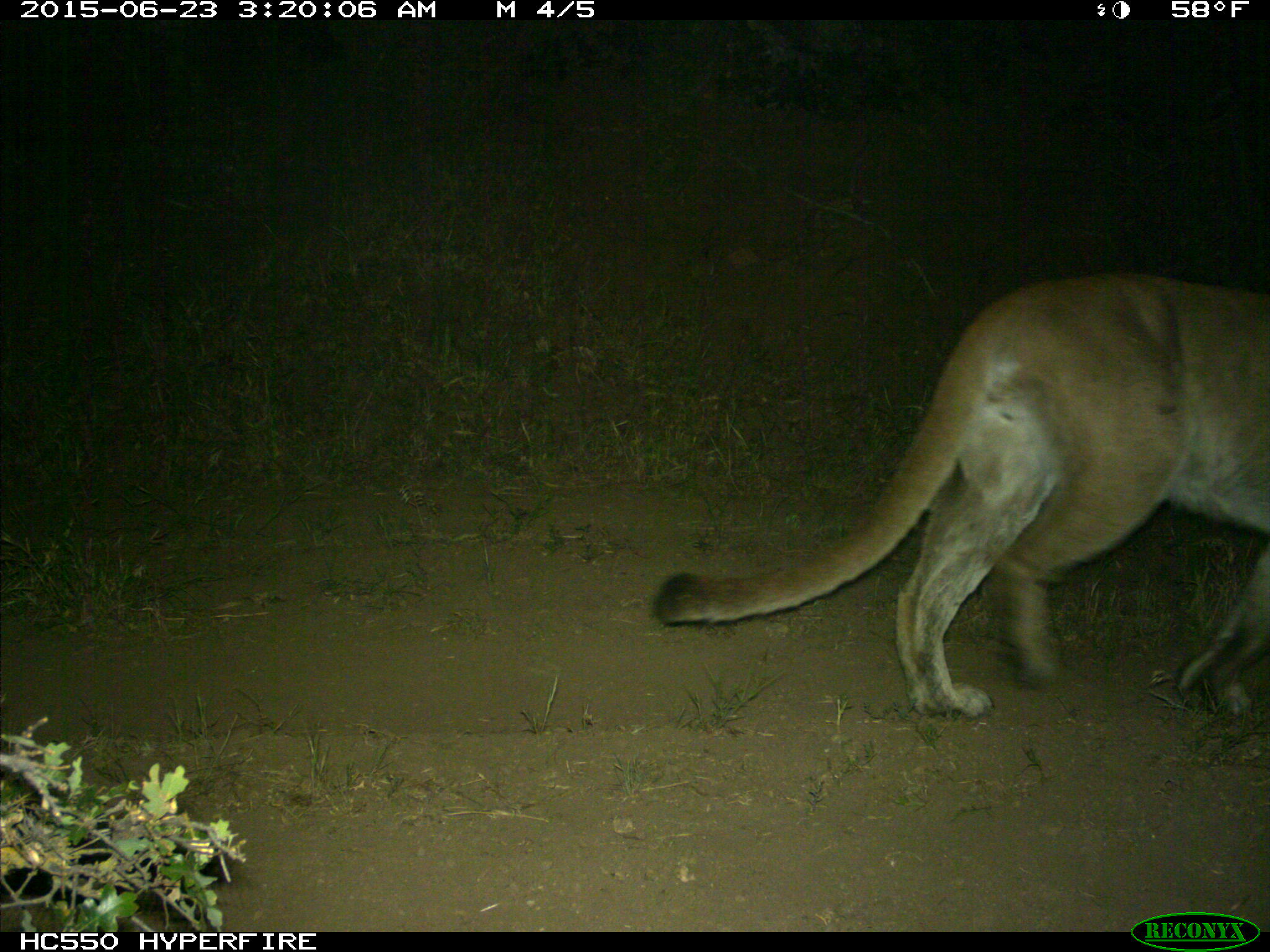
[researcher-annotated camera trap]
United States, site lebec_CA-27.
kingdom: Animalia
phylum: Chordata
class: Mammalia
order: Carnivora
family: Felidae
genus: Puma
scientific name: Puma concolor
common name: mountain lion